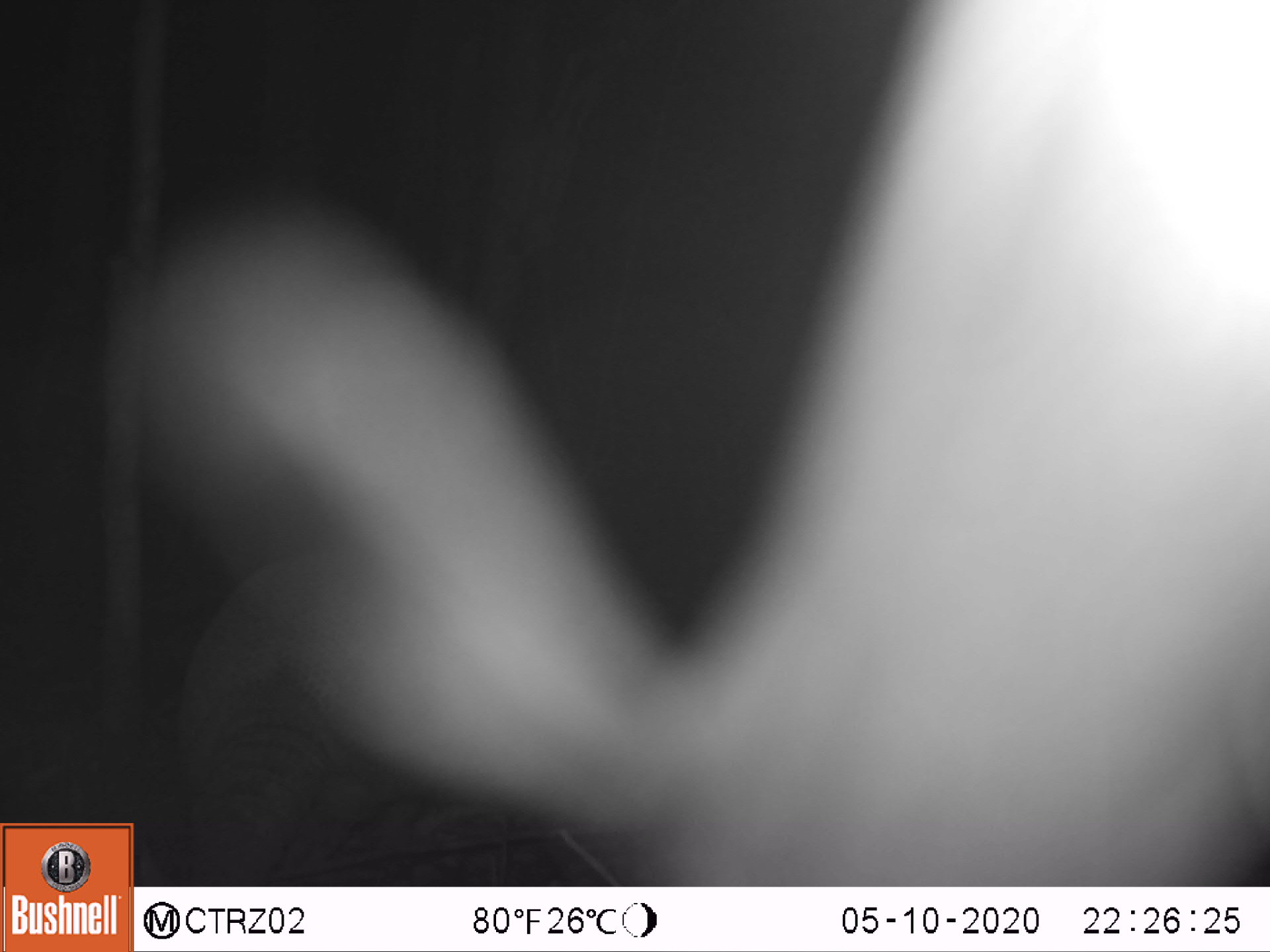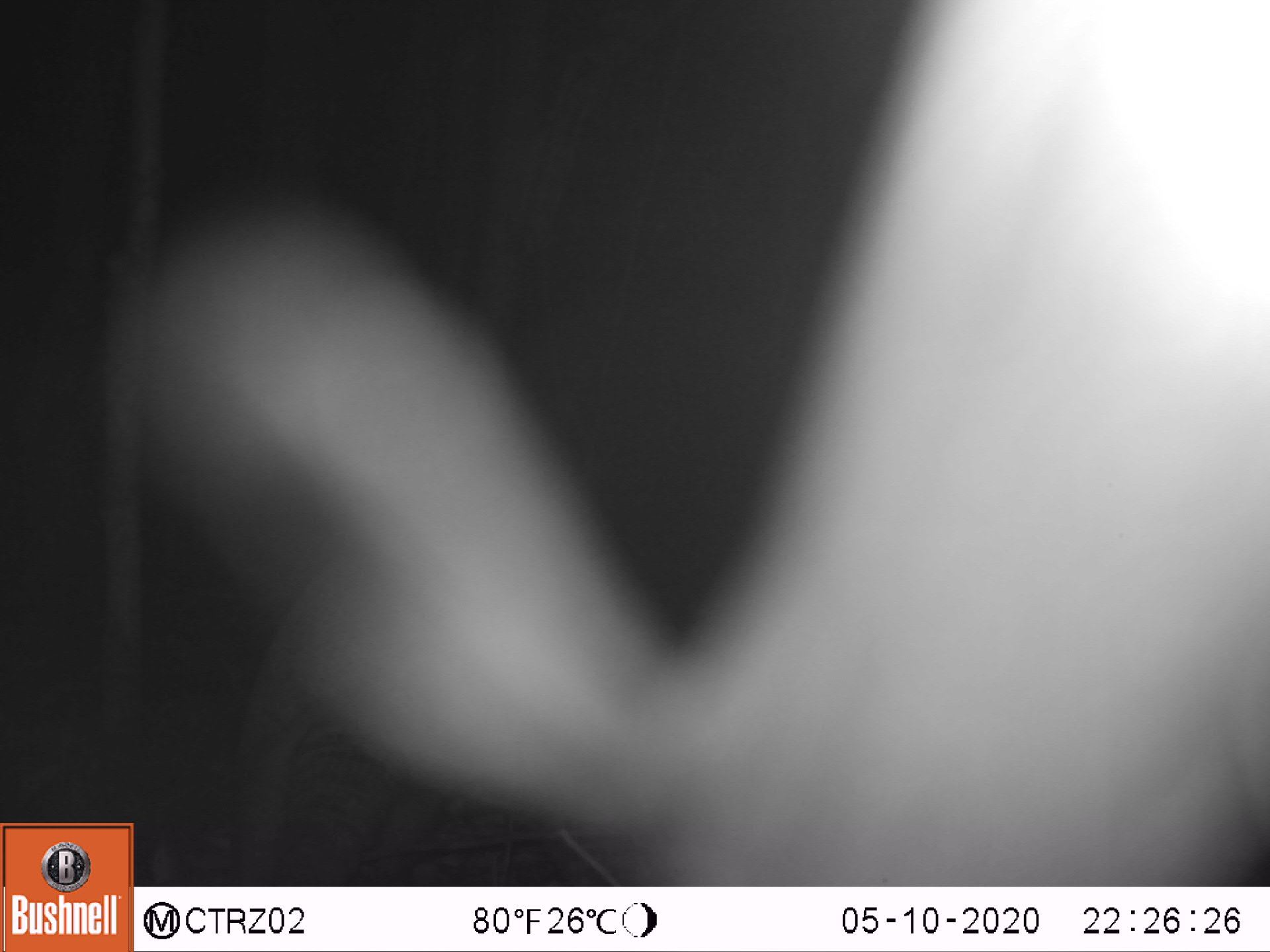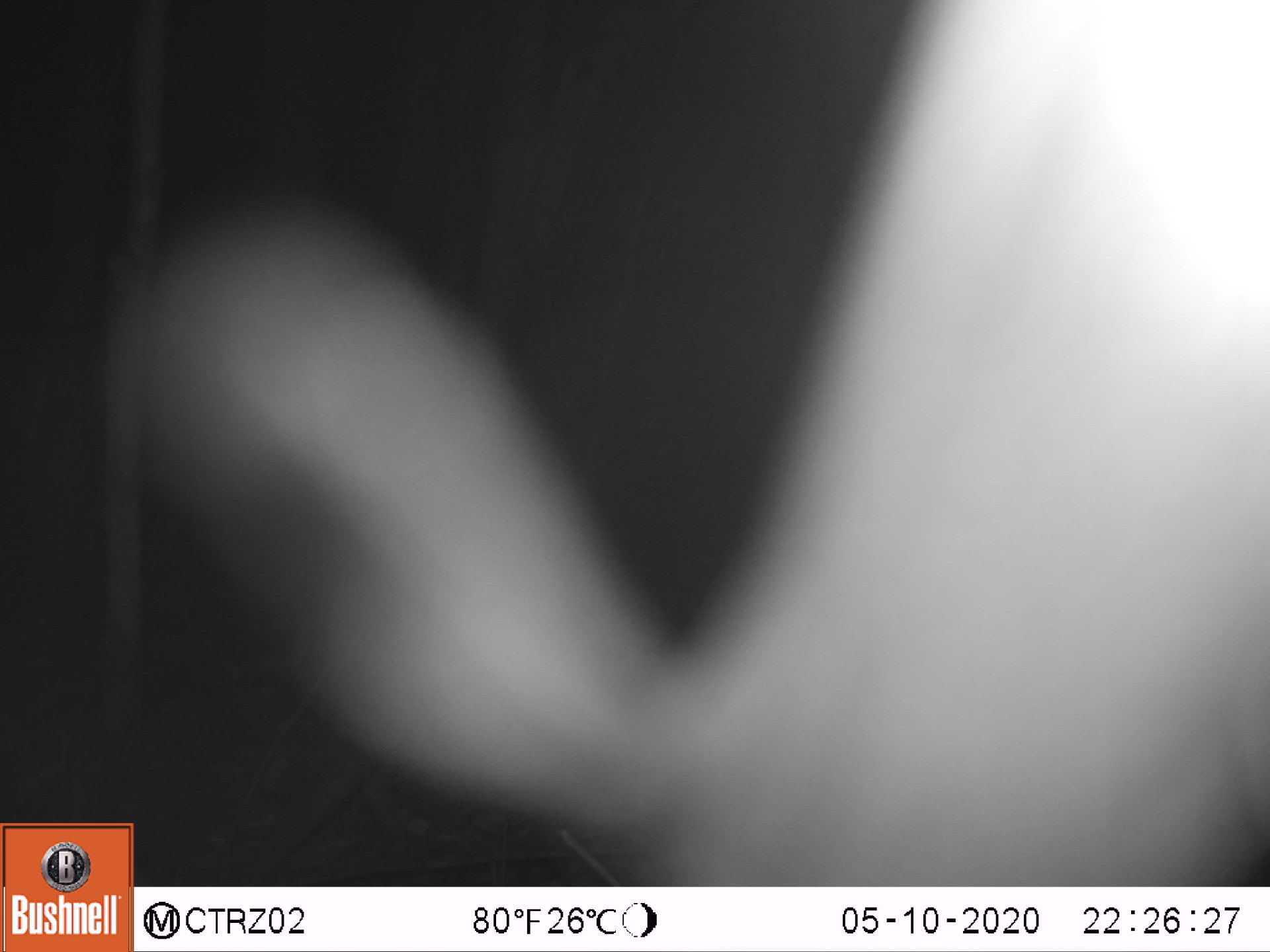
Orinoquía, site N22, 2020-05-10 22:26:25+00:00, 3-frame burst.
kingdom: Animalia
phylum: Chordata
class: Mammalia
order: Cingulata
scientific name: Cingulata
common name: armadillo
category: unknown armadillo